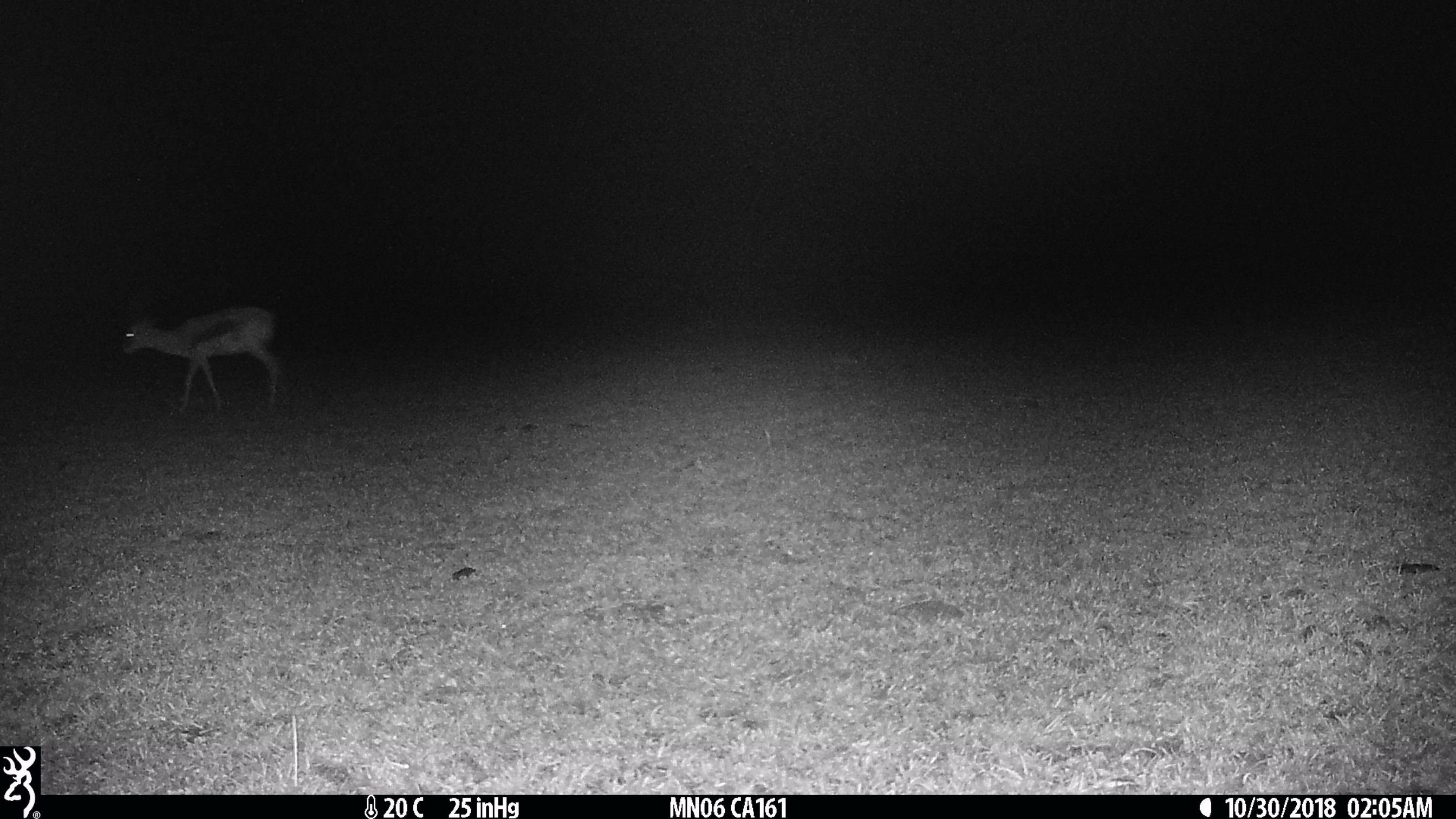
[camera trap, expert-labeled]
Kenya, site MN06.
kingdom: Animalia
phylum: Chordata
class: Mammalia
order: Artiodactyla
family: Bovidae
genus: Eudorcas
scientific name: Eudorcas thomsonii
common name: thomon's gazelle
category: gazelle thomsons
Gazelle thomsons (thomon's gazelle) (Eudorcas thomsonii).